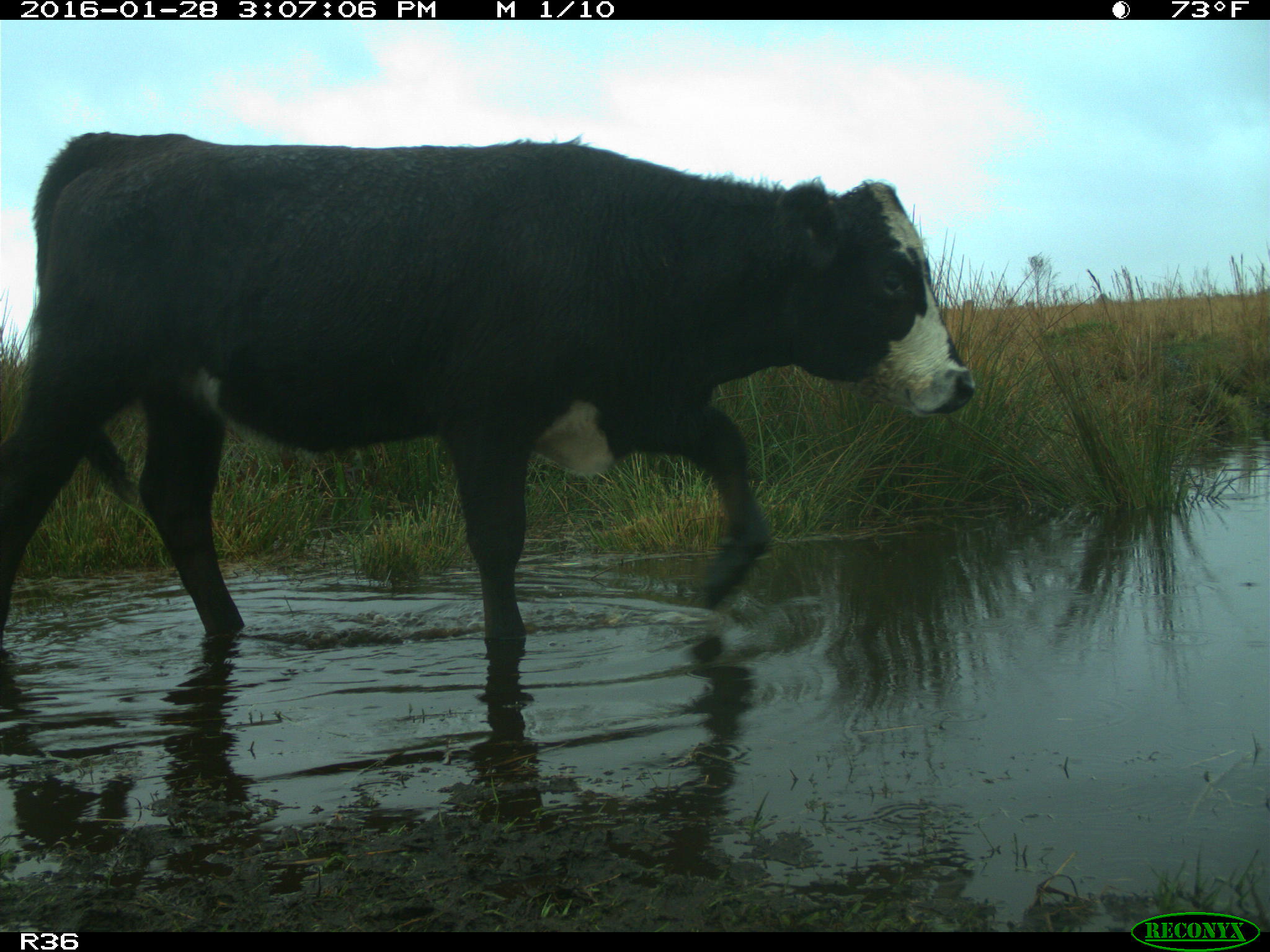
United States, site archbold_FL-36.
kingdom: Animalia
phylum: Chordata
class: Mammalia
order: Artiodactyla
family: Bovidae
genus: Bos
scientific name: Bos taurus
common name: domestic cow